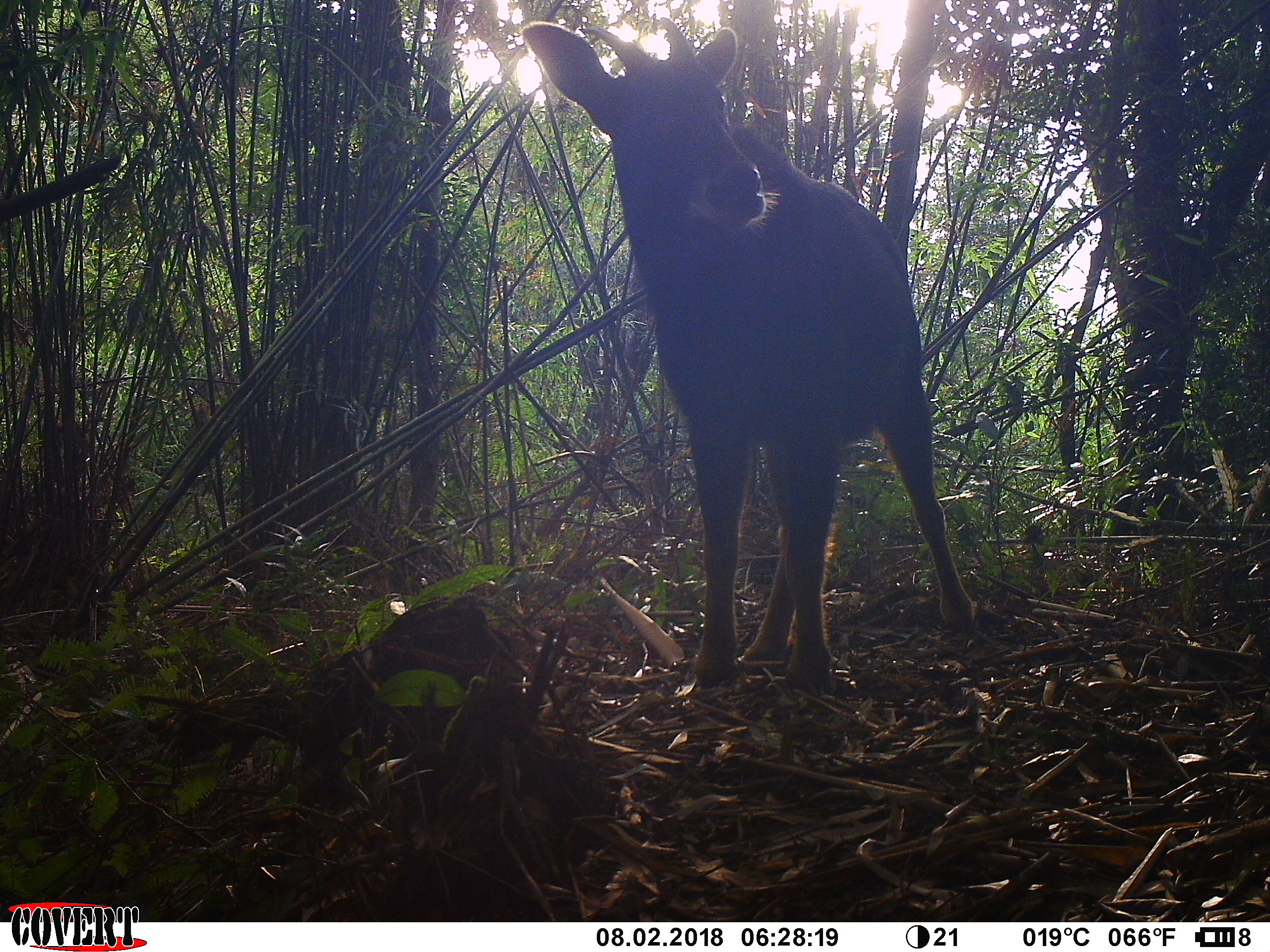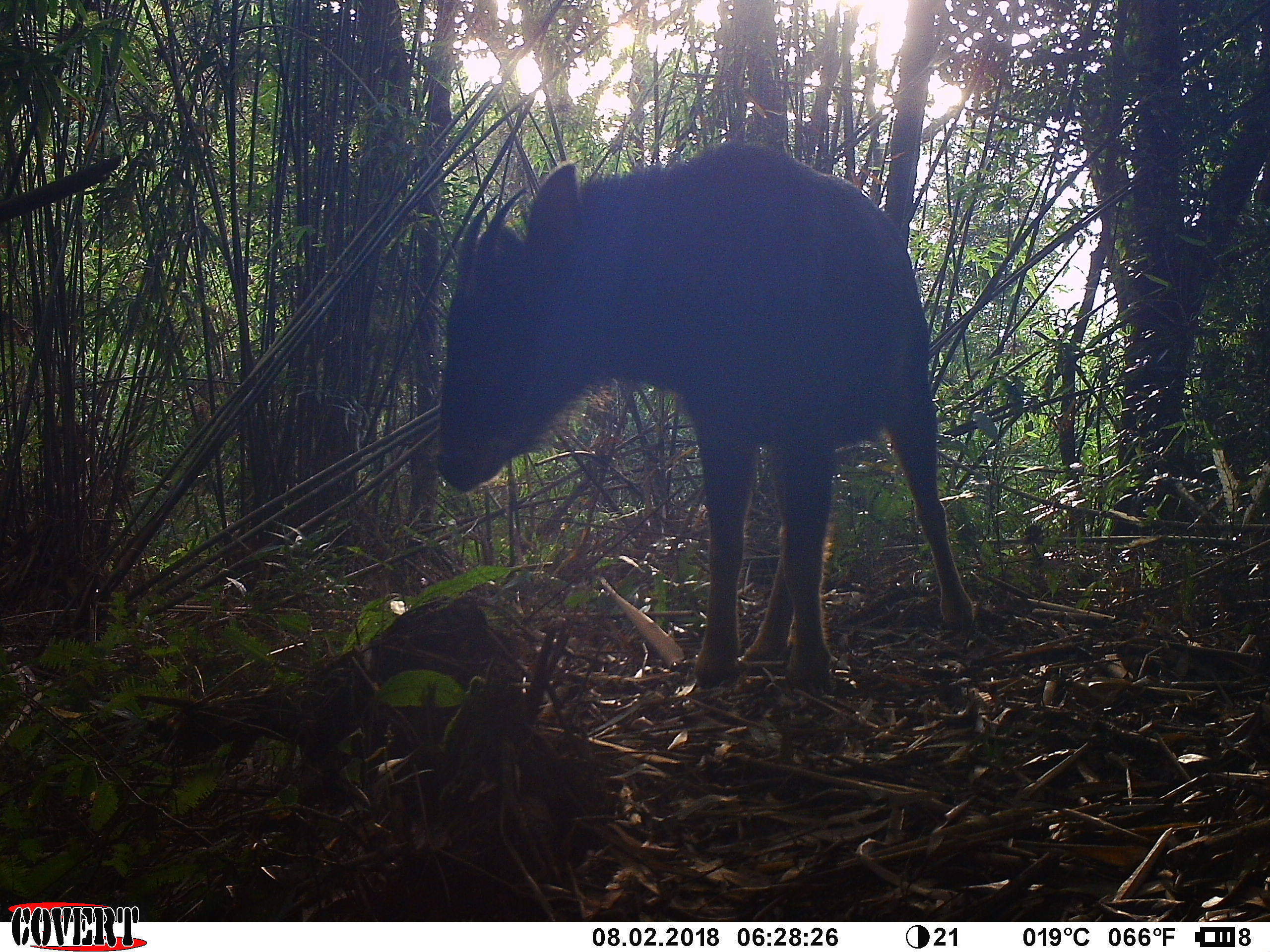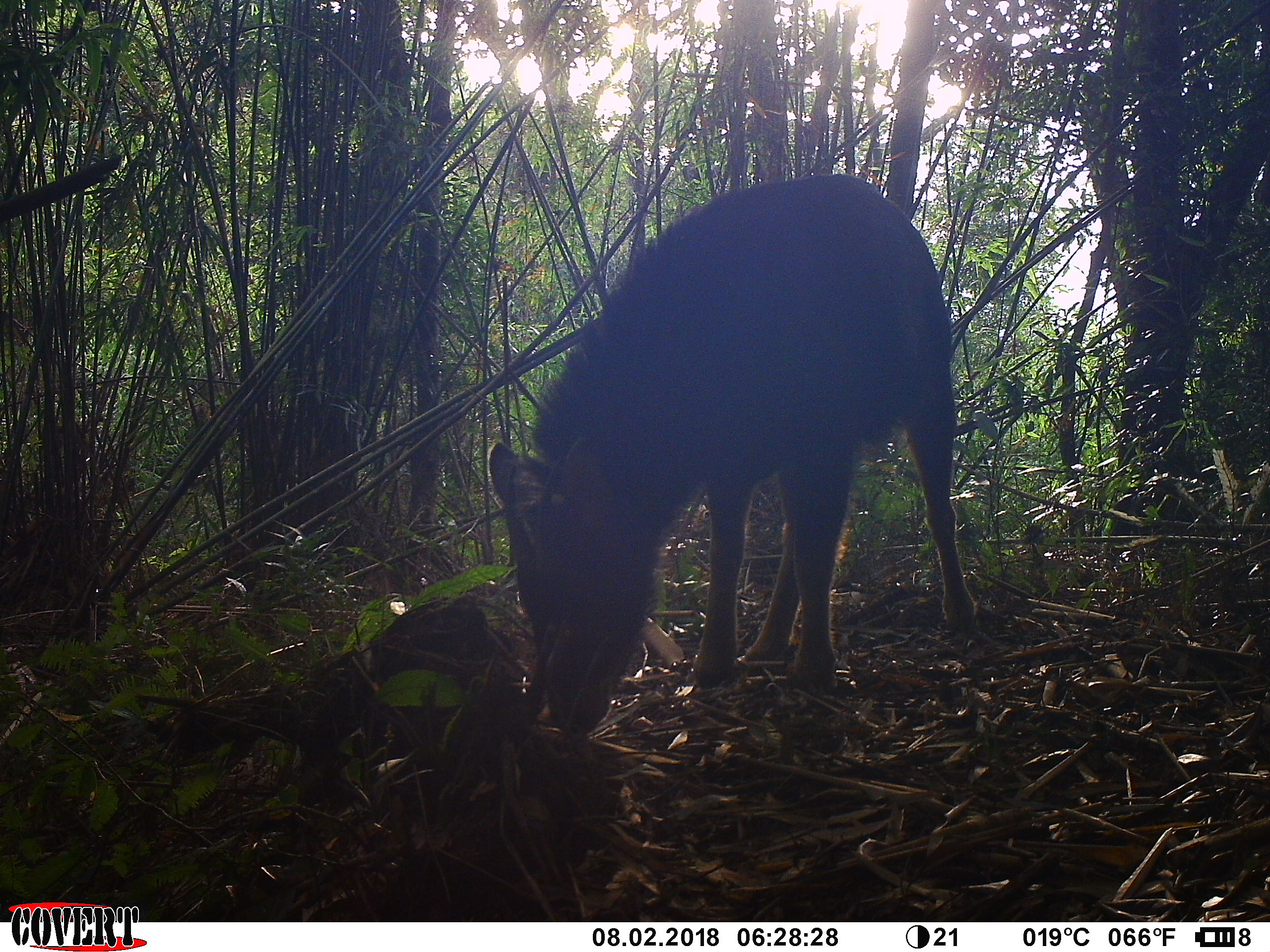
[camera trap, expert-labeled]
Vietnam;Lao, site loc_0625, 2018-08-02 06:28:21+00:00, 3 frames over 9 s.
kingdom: Animalia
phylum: Chordata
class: Mammalia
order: Artiodactyla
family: Bovidae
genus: Capricornis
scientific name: Capricornis sumatraensis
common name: chinese serow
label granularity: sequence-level